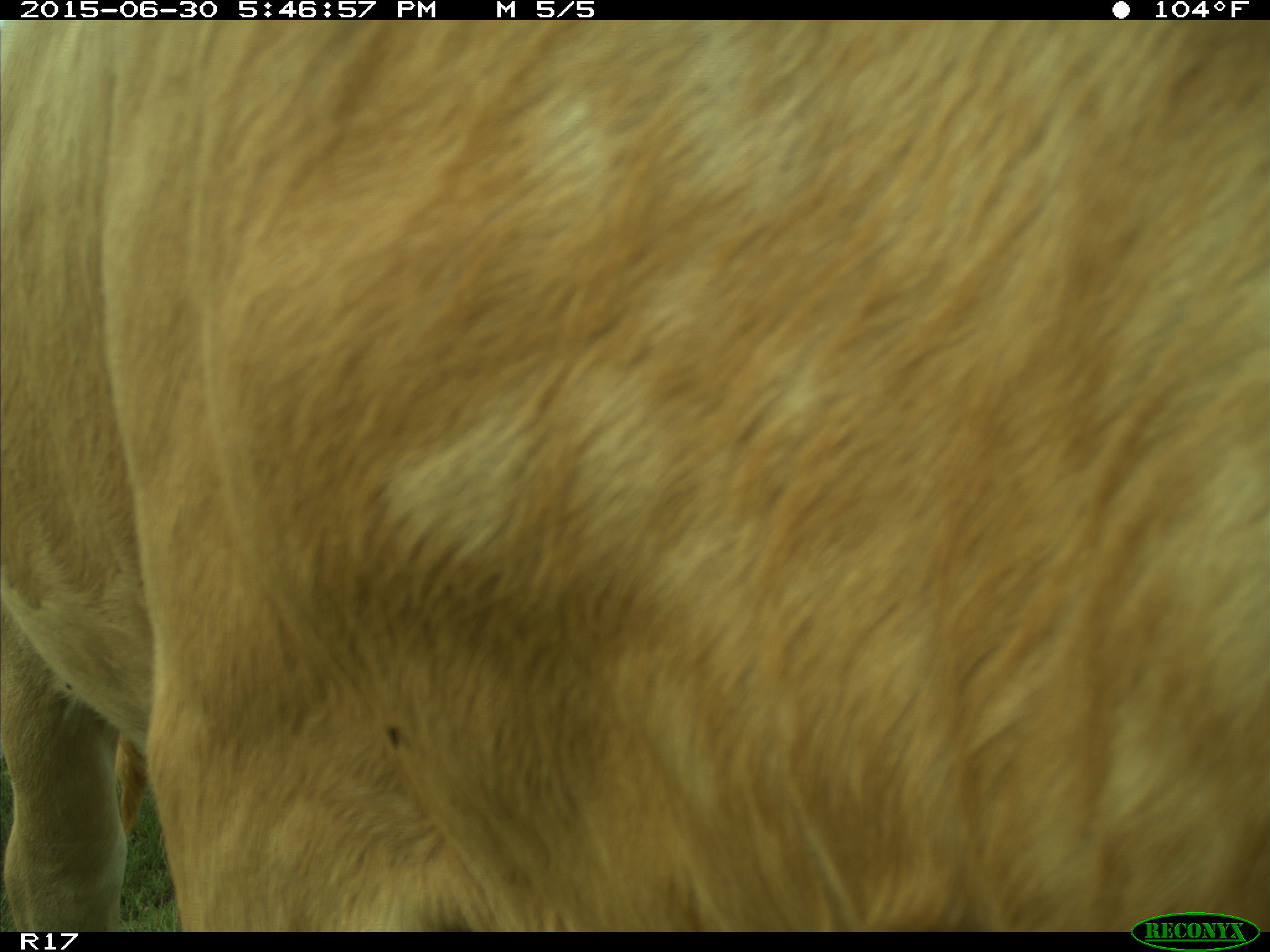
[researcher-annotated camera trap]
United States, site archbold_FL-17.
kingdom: Animalia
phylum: Chordata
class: Mammalia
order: Artiodactyla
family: Bovidae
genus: Bos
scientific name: Bos taurus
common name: domestic cow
Bos taurus (domestic cow).